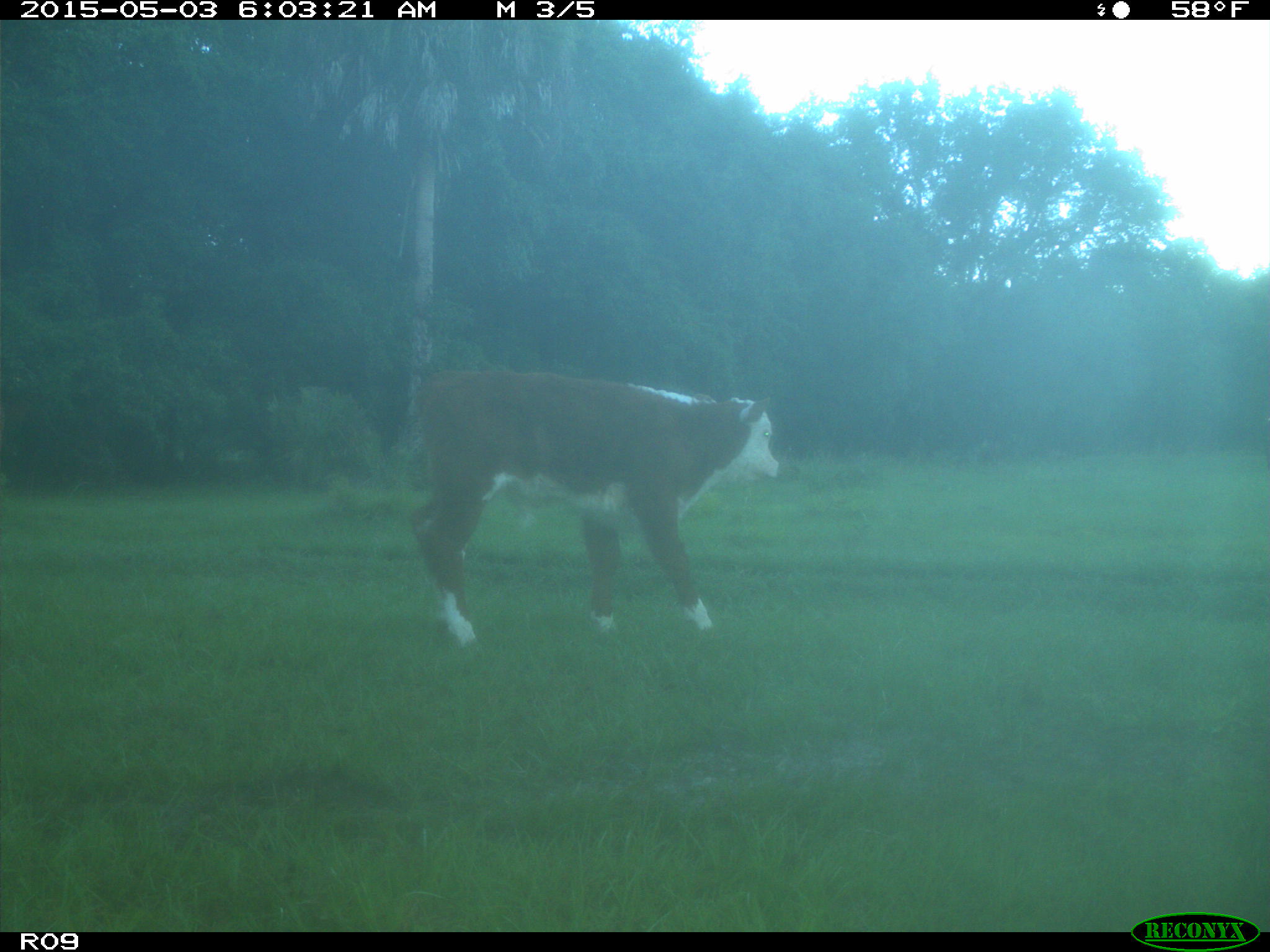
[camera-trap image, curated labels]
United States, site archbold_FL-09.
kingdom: Animalia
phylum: Chordata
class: Mammalia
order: Artiodactyla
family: Bovidae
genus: Bos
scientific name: Bos taurus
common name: domestic cow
Bos taurus (domestic cow).